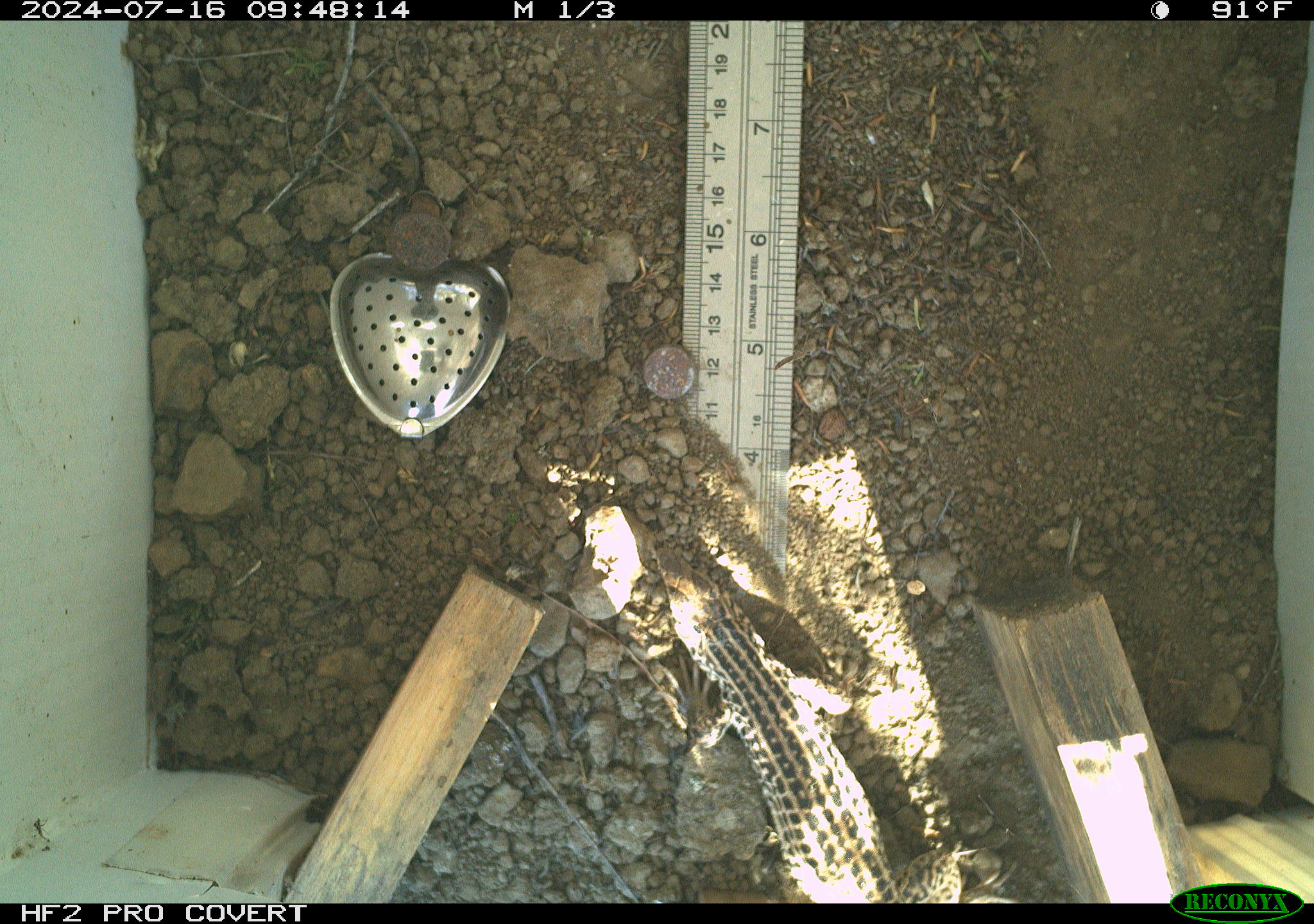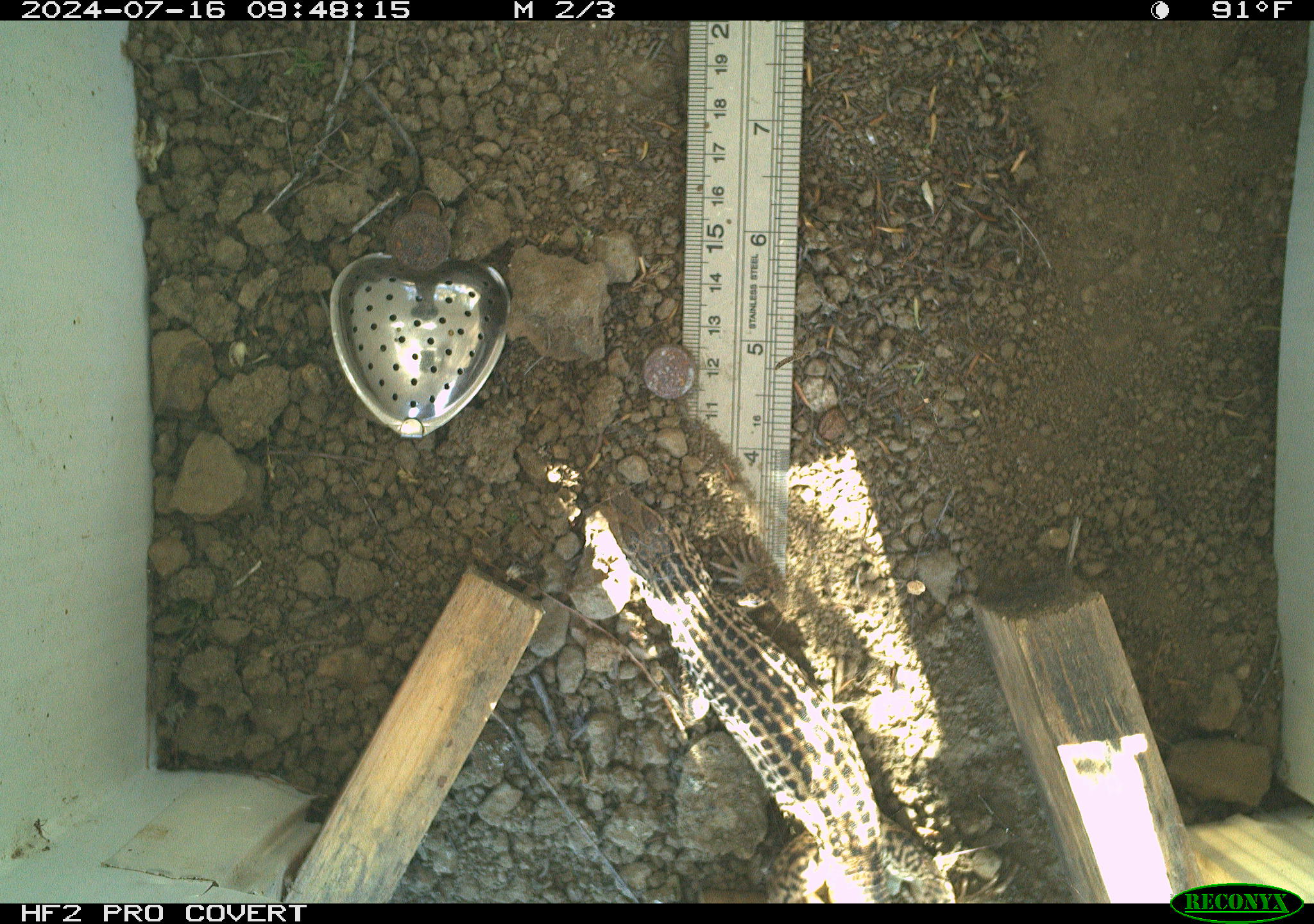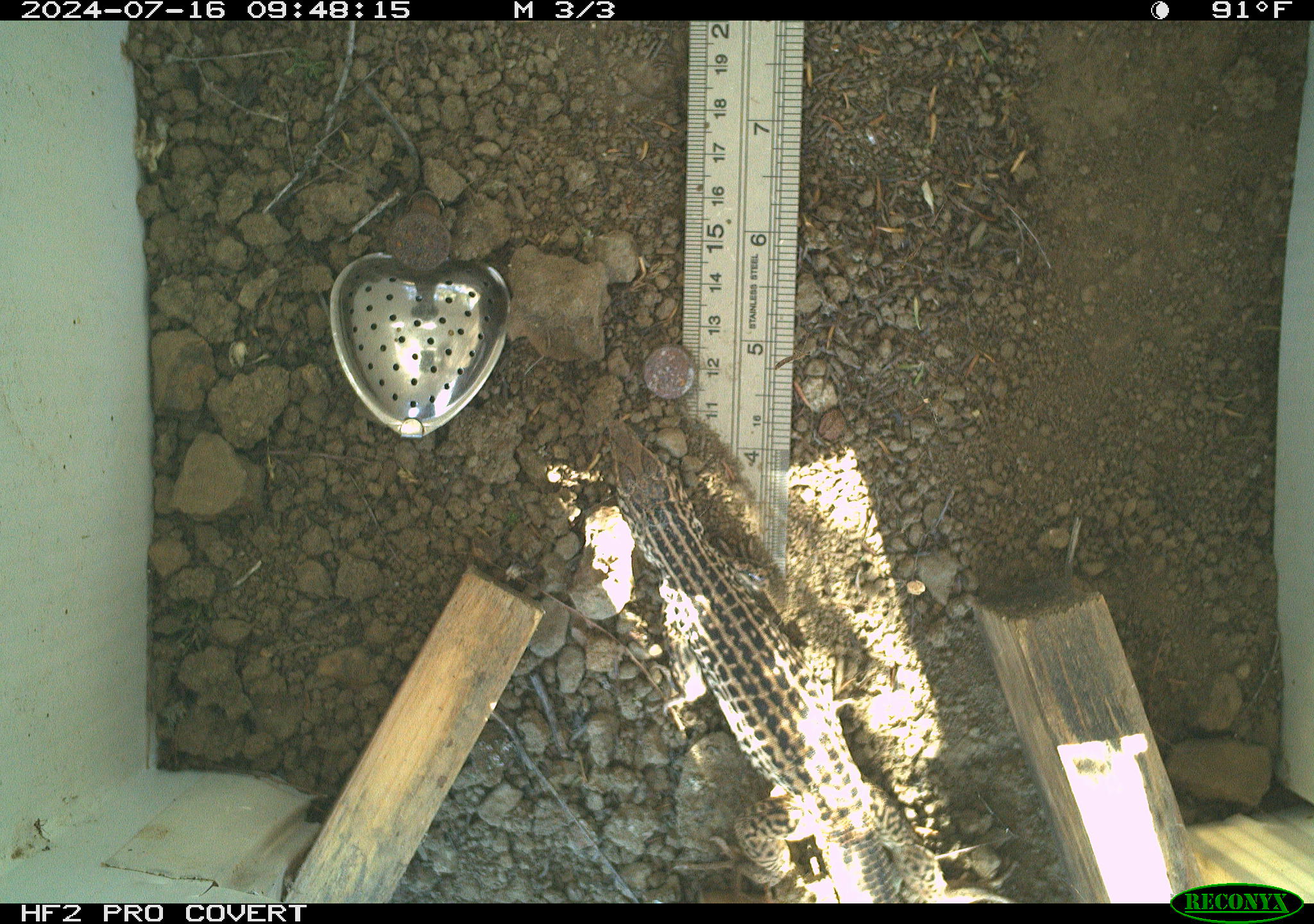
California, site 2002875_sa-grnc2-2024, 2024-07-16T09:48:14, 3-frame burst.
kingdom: Animalia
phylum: Chordata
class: Reptilia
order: Squamata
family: Teiidae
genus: Aspidoscelis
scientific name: Aspidoscelis tigris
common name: western whiptail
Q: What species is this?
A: Western whiptail (Aspidoscelis tigris).